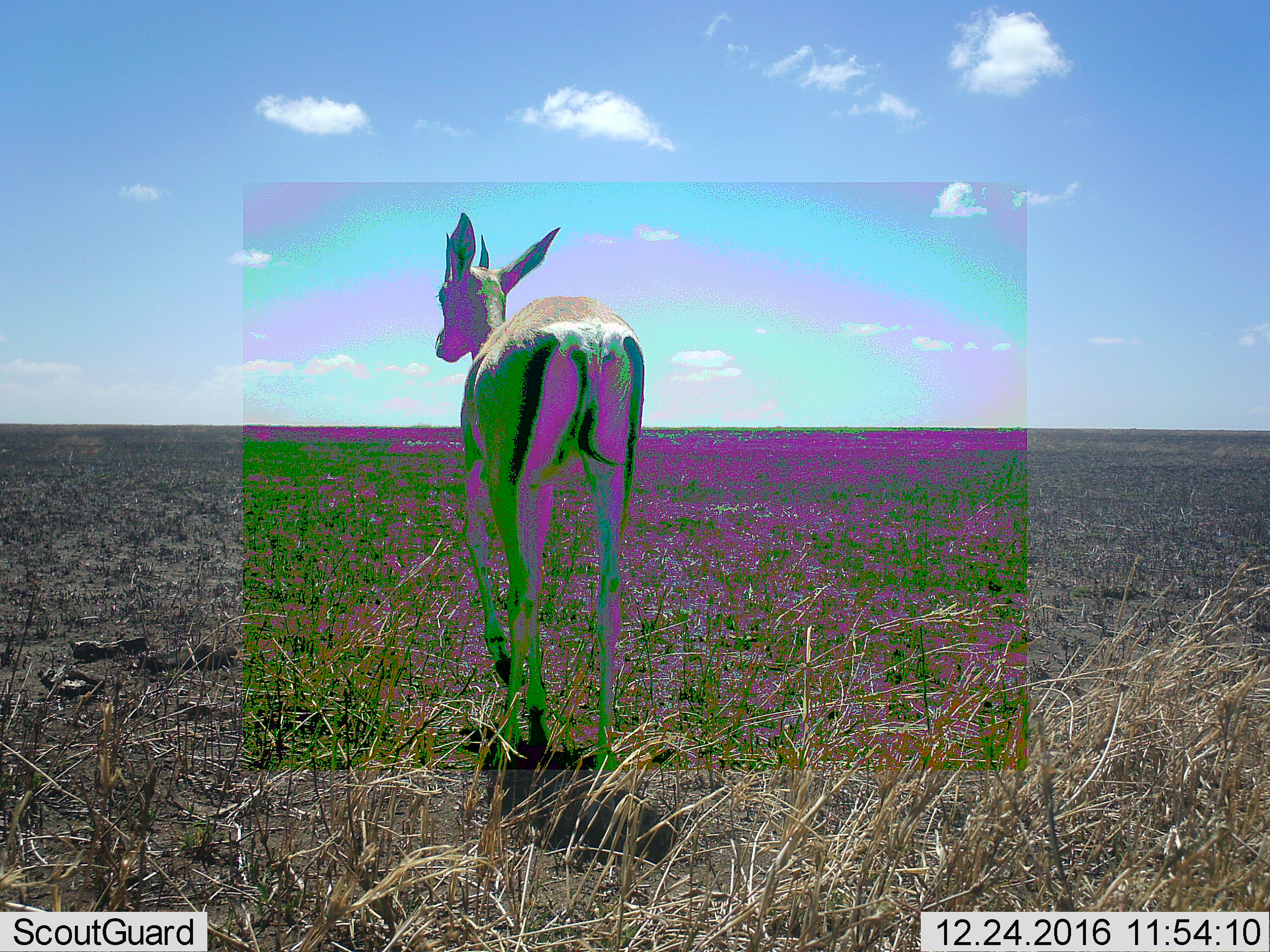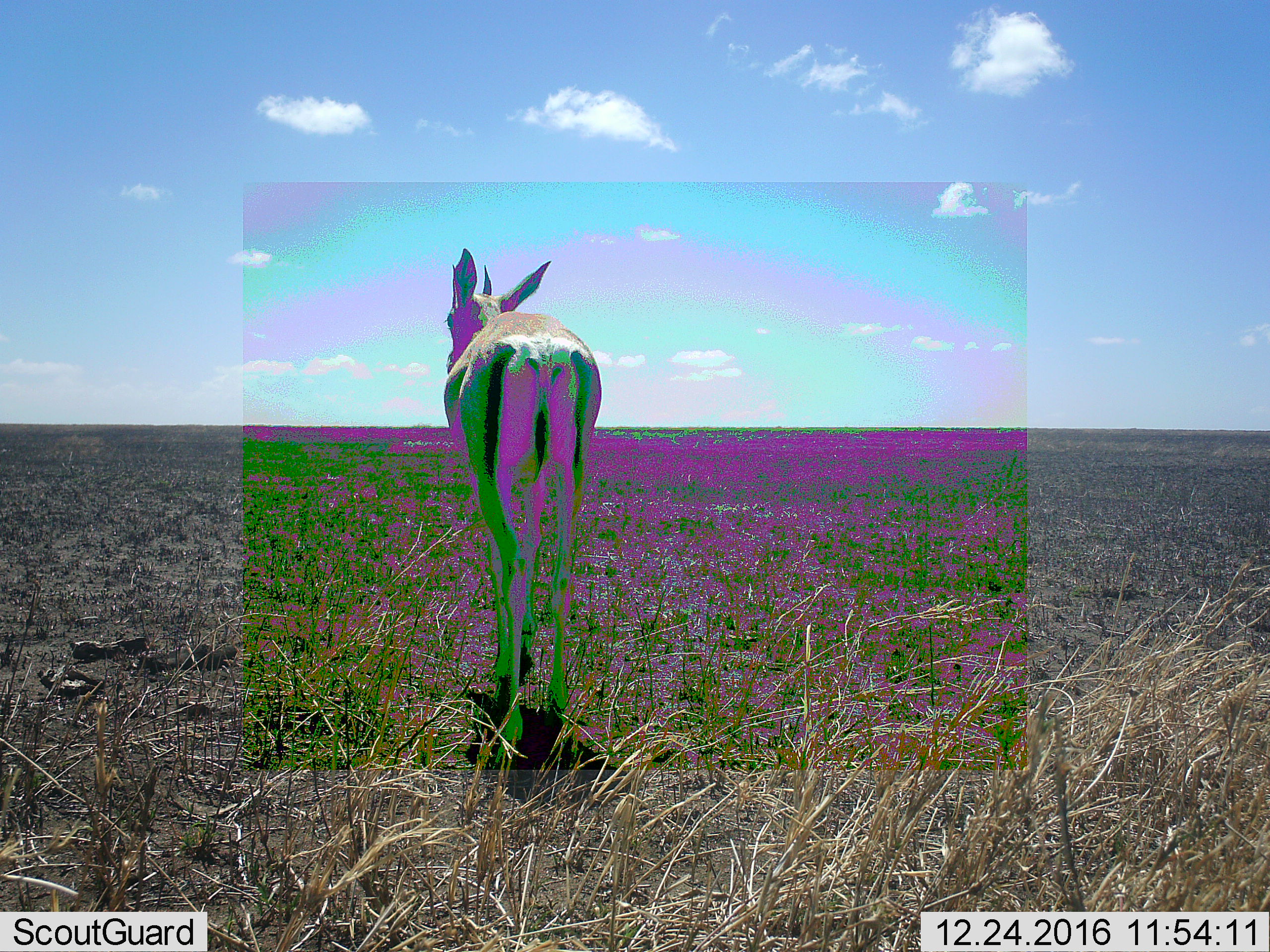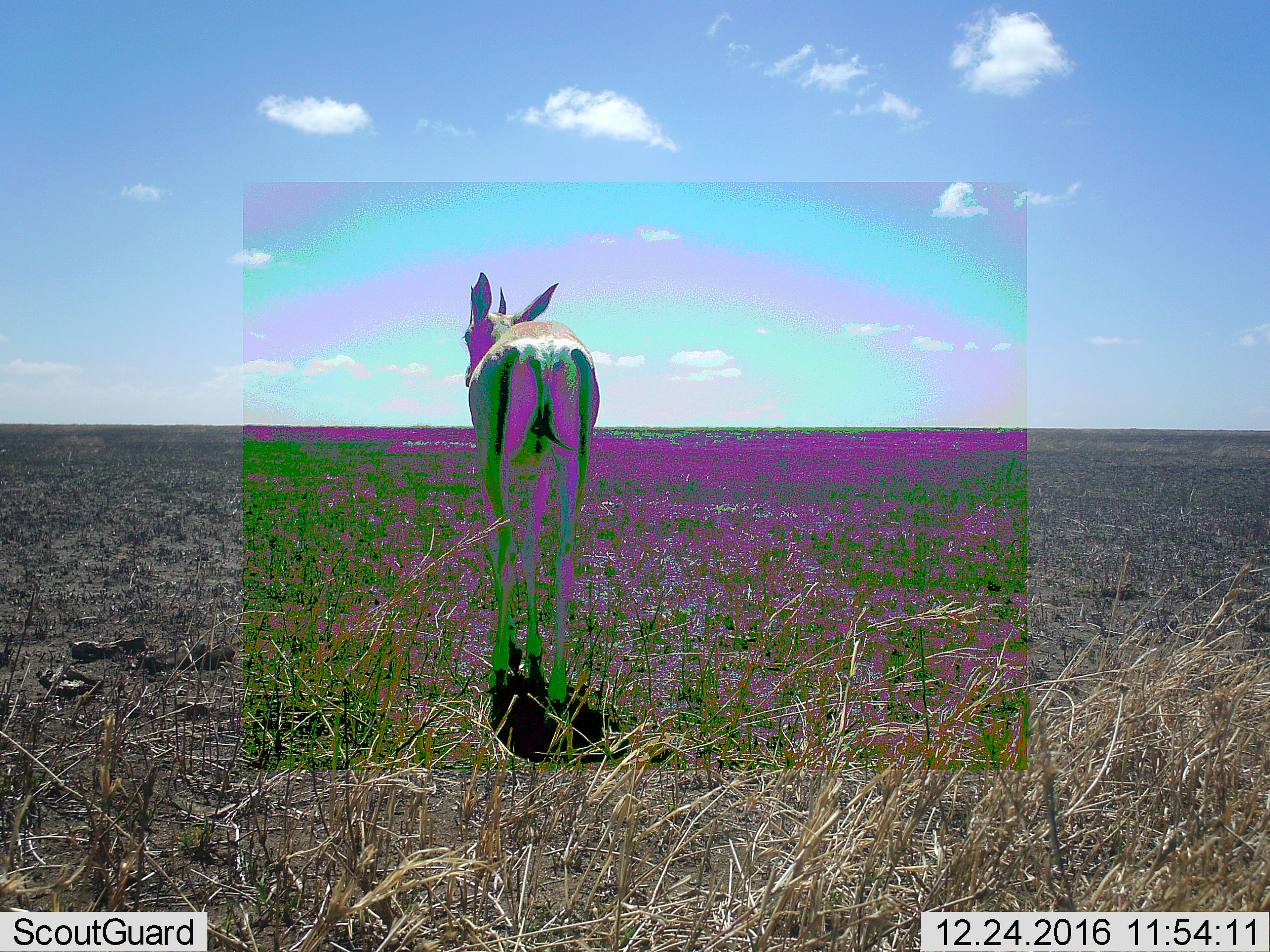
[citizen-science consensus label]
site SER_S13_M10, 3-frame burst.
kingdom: Animalia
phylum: Chordata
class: Mammalia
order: Artiodactyla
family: Bovidae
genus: Eudorcas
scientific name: Eudorcas thomsonii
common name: thomson's gazelle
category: gazellethomsons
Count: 1.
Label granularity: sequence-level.